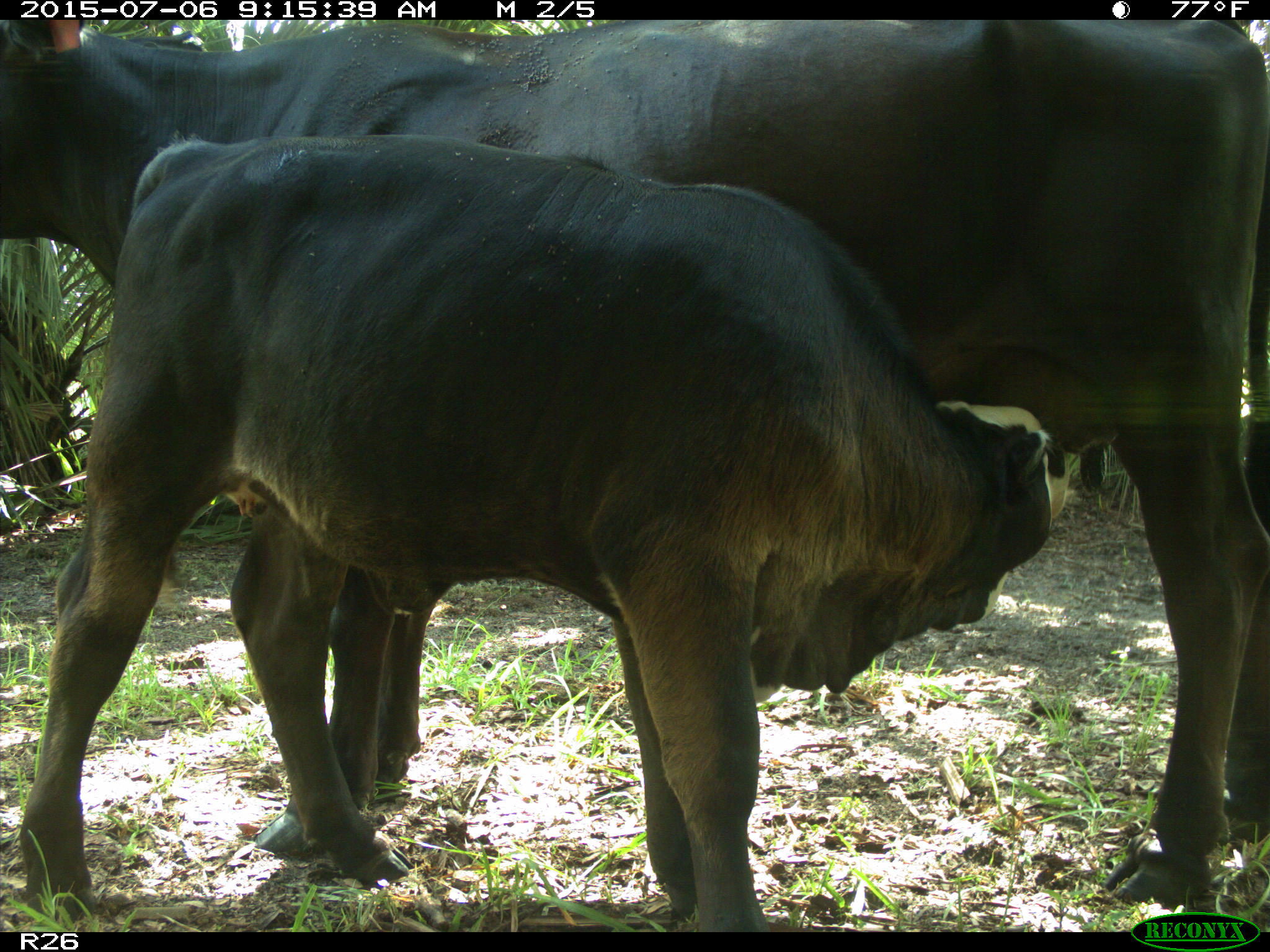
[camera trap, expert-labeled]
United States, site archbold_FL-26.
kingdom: Animalia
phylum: Chordata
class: Mammalia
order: Artiodactyla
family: Bovidae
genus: Bos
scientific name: Bos taurus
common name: domestic cow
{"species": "Bos taurus (domestic cow)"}